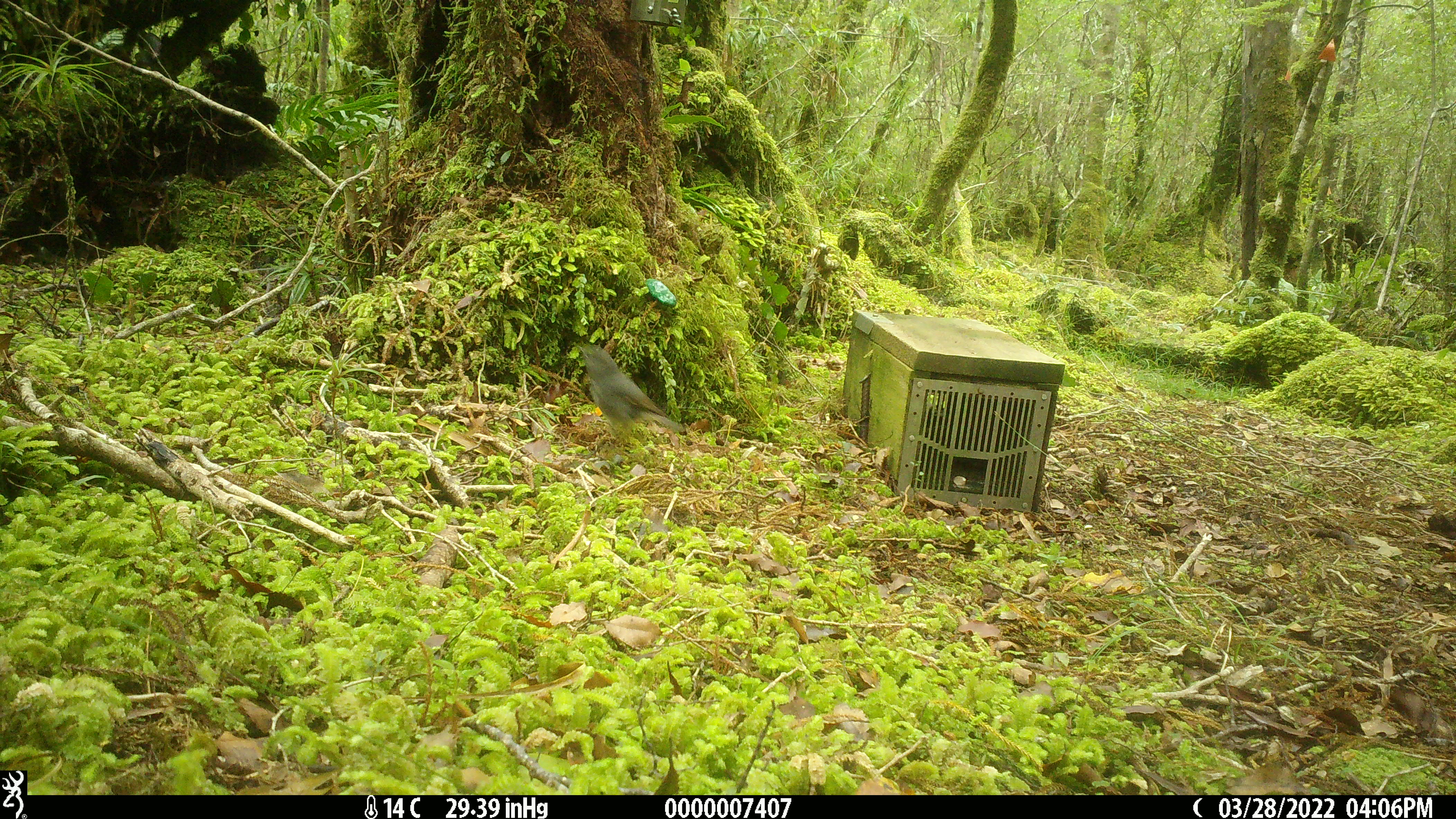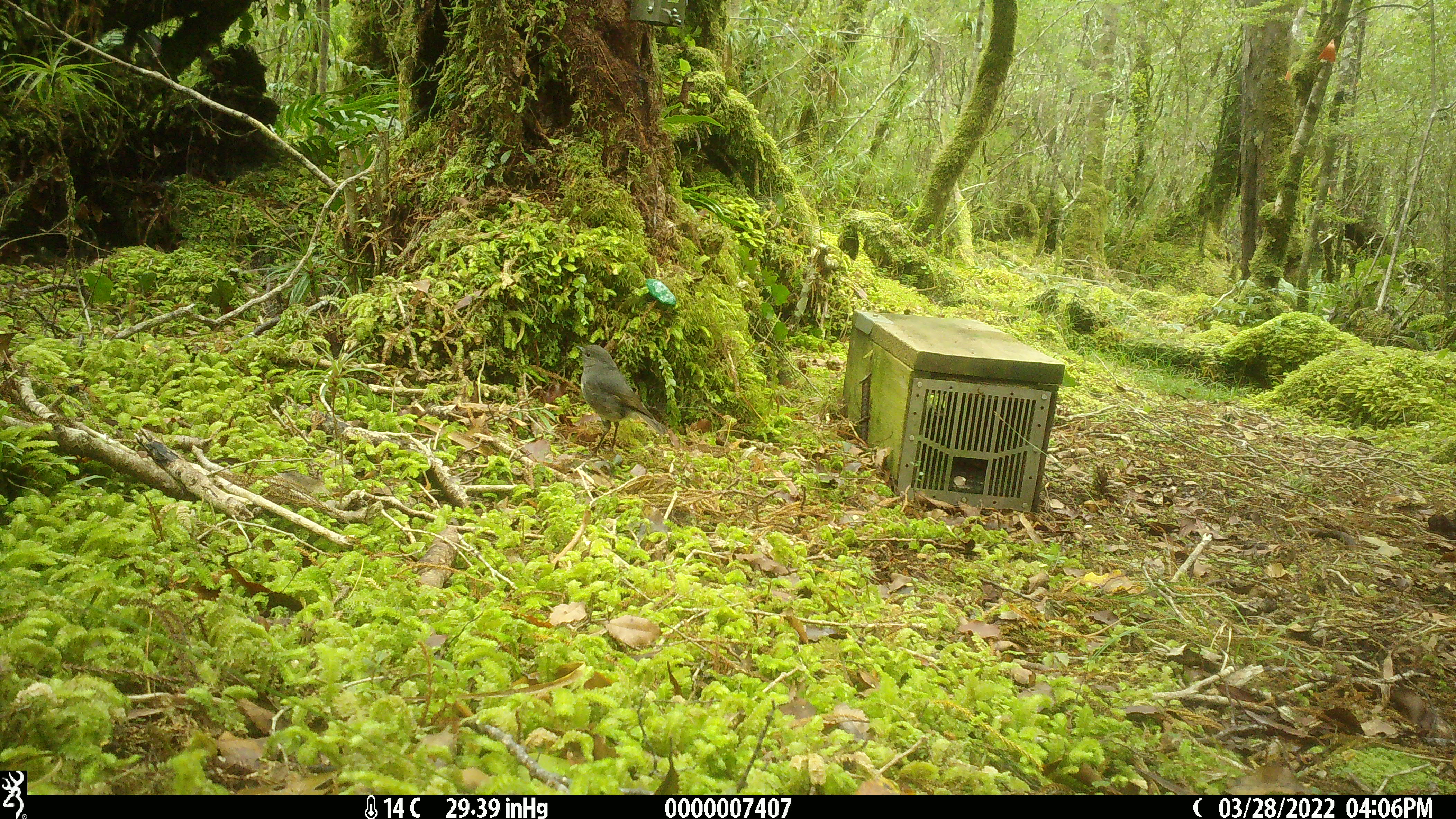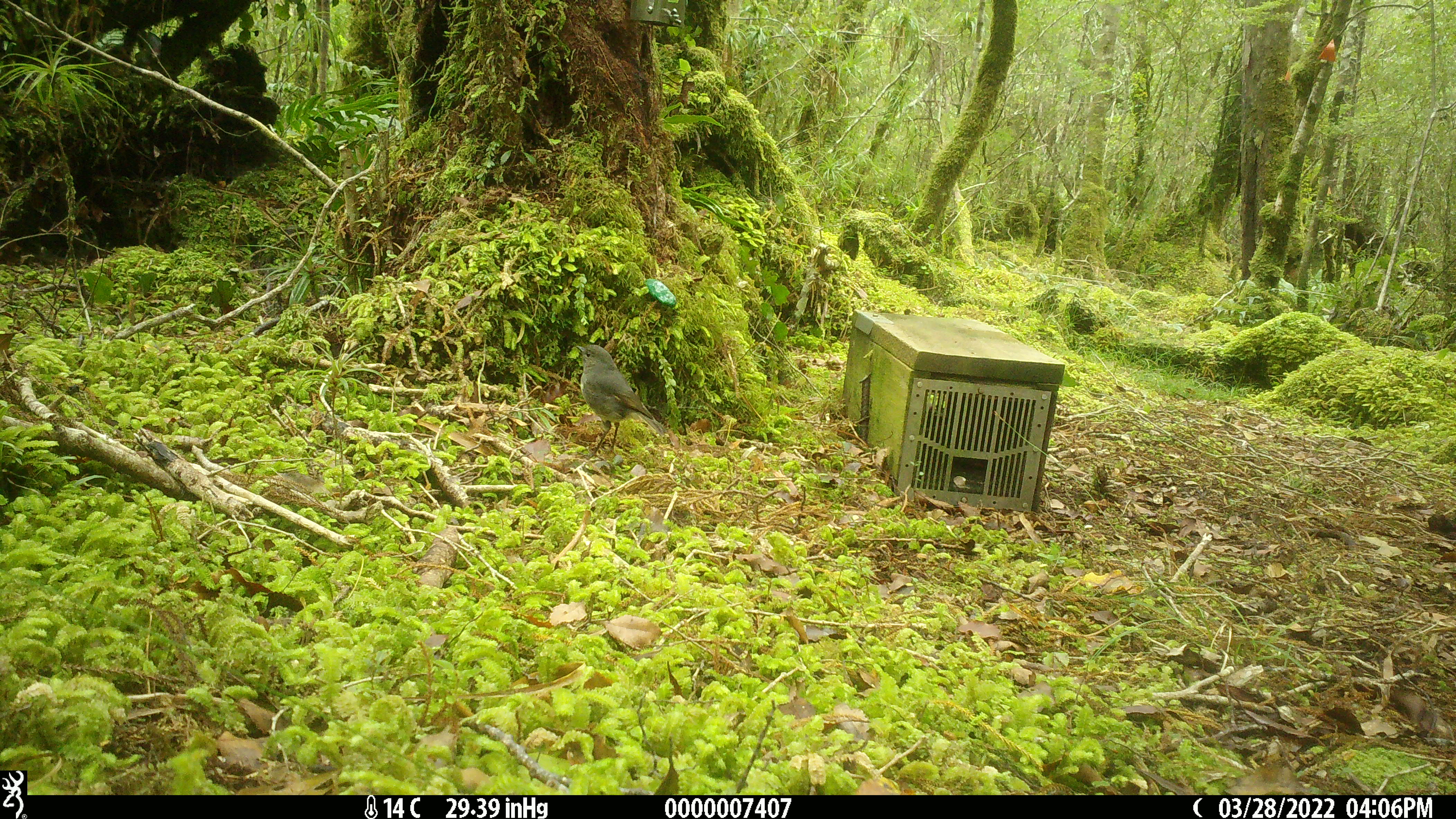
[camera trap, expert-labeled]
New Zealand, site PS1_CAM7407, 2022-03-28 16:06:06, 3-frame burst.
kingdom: Animalia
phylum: Chordata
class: Aves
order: Passeriformes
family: Petroicidae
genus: Petroica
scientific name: Petroica australis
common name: new zealand robin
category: robin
Robin (new zealand robin) (Petroica australis).